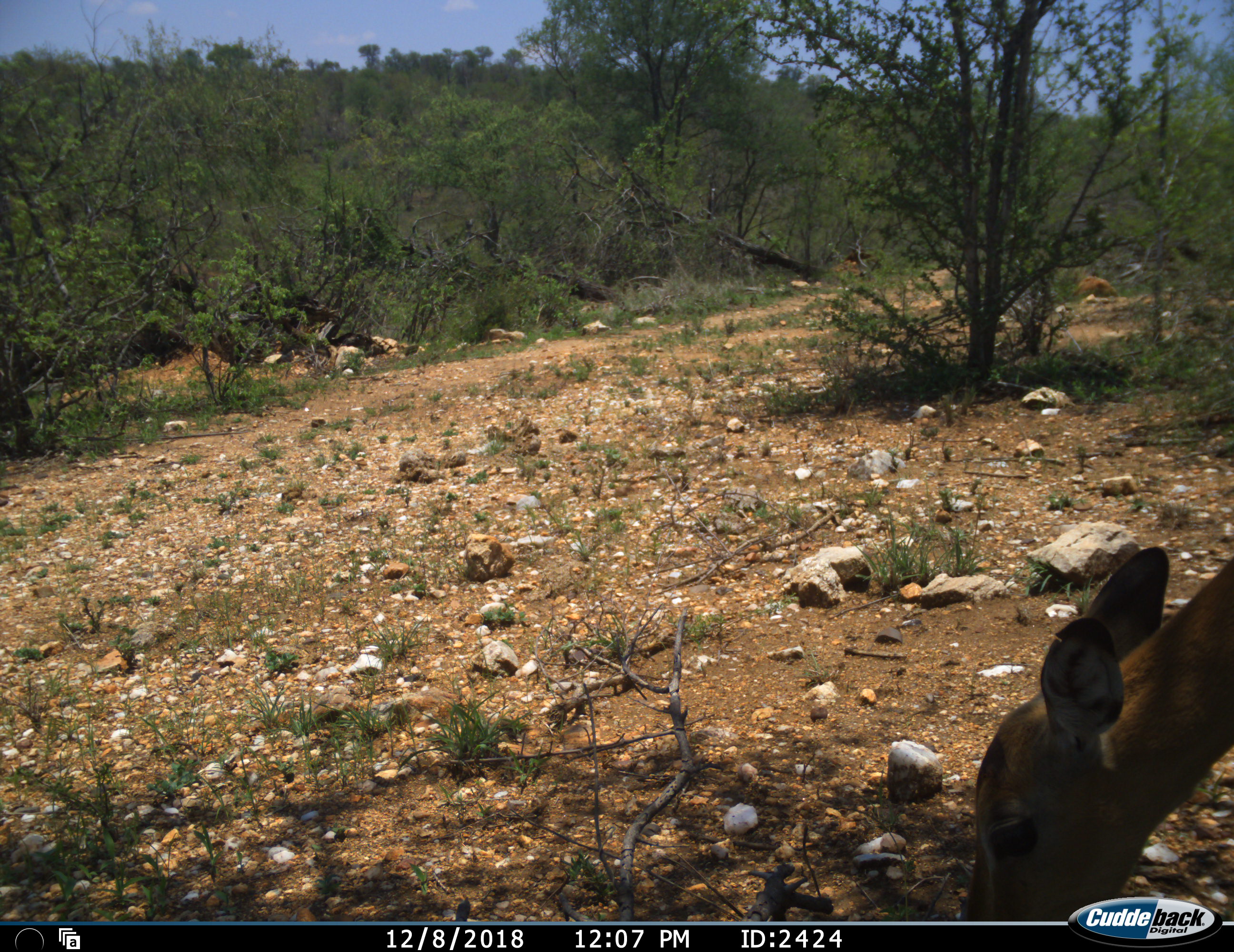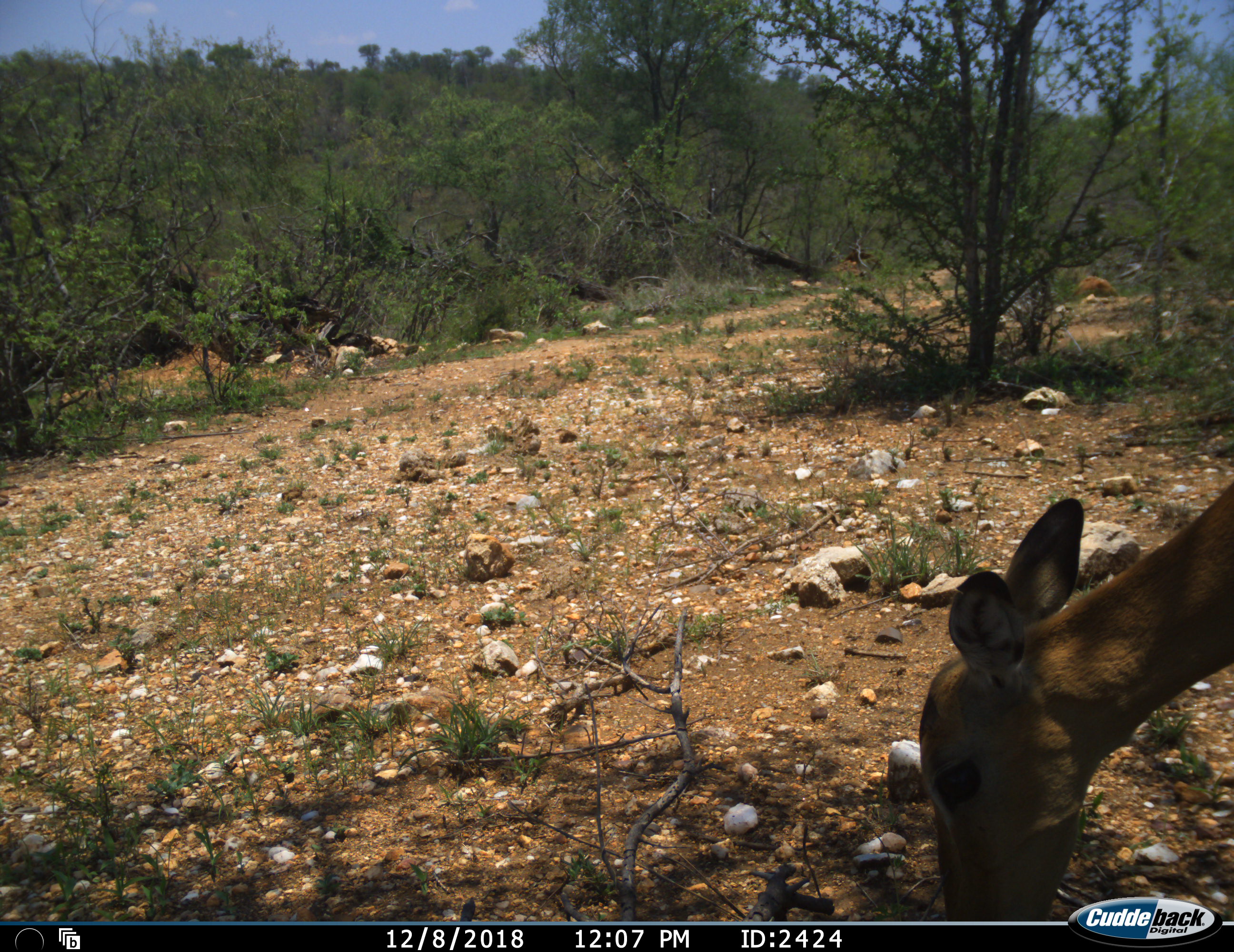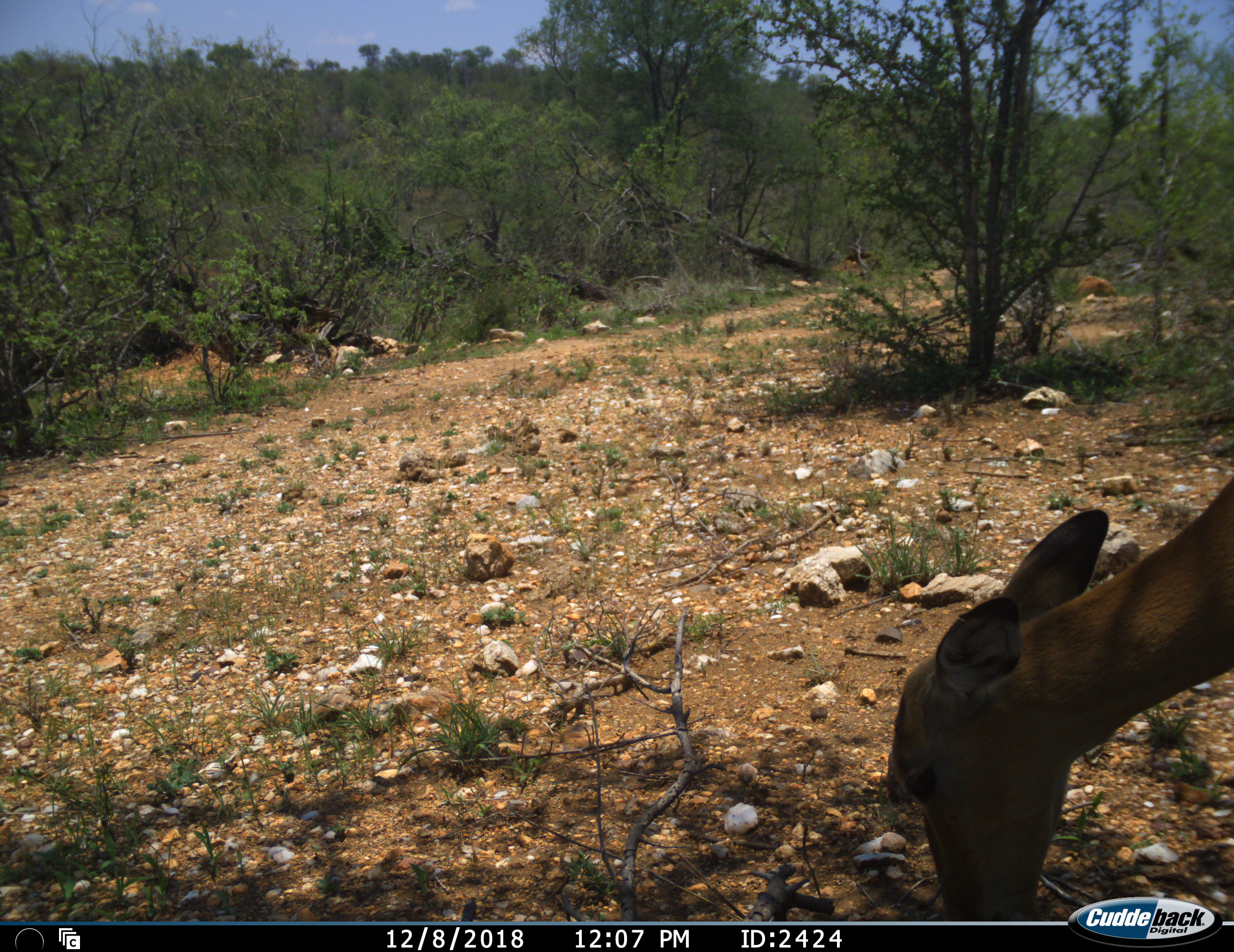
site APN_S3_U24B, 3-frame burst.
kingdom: Animalia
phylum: Chordata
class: Mammalia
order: Artiodactyla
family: Bovidae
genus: Aepyceros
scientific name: Aepyceros melampus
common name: impala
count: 1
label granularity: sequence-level